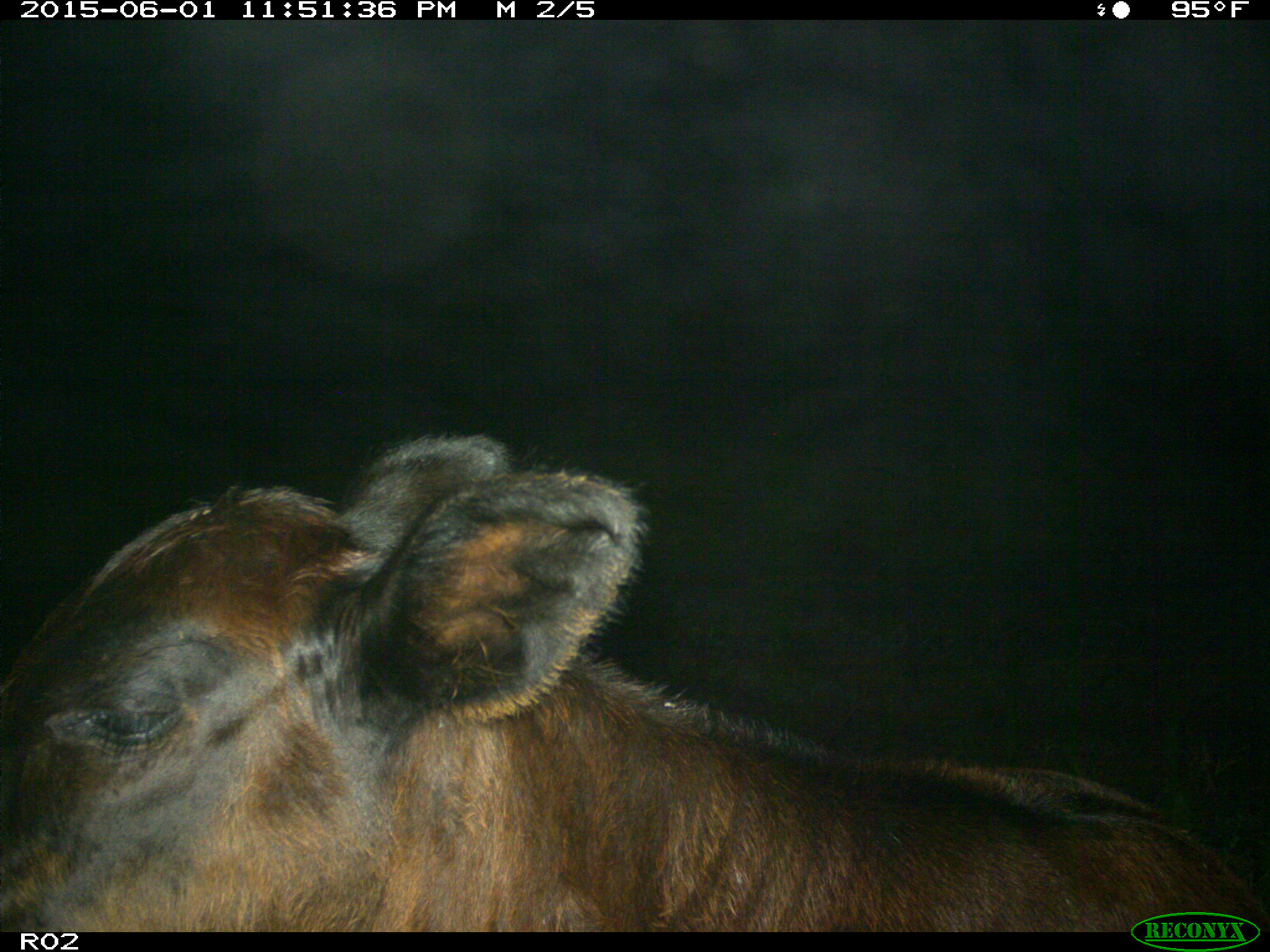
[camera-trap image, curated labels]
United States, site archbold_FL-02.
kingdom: Animalia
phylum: Chordata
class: Mammalia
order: Artiodactyla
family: Bovidae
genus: Bos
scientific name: Bos taurus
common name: domestic cow